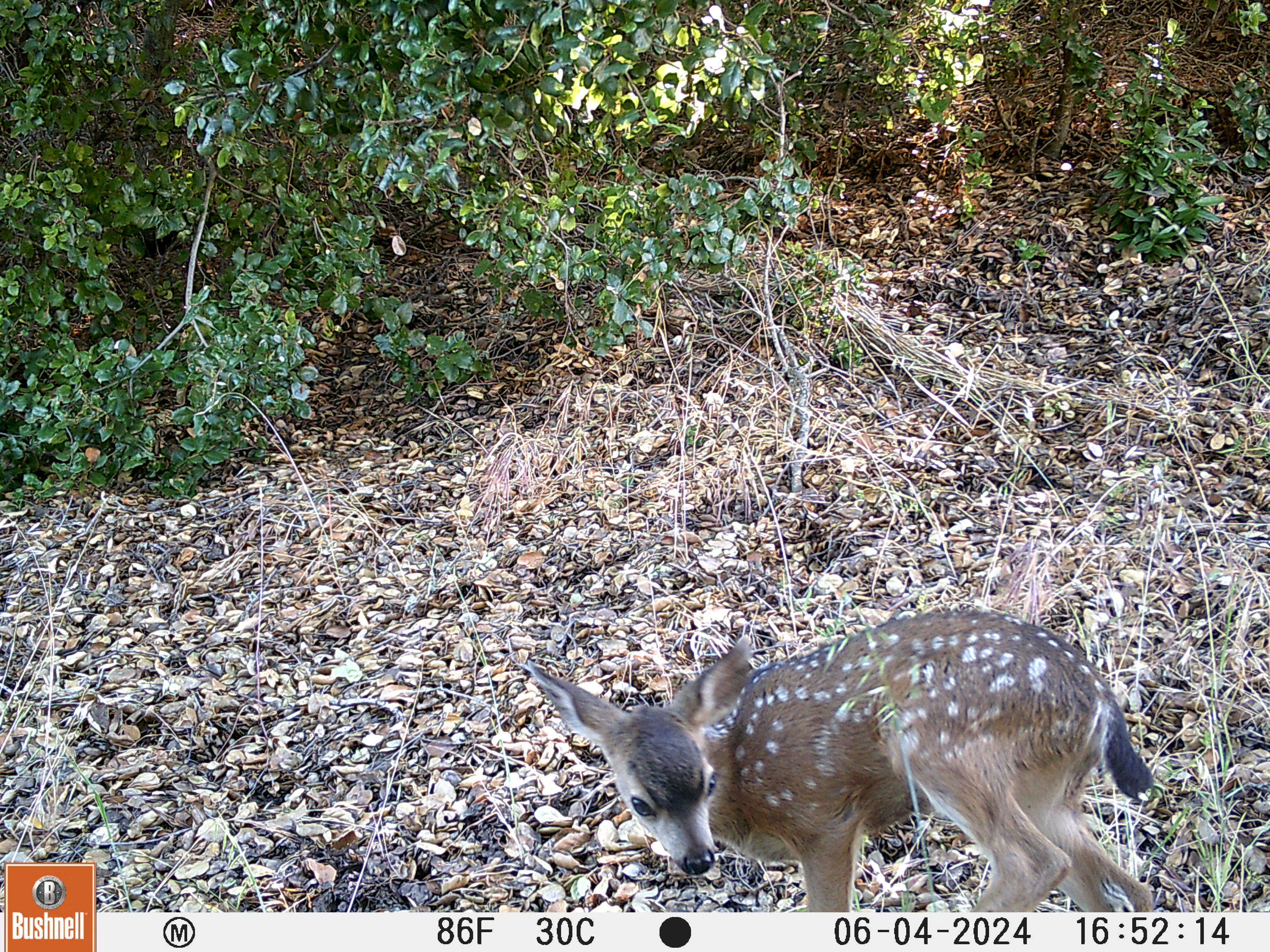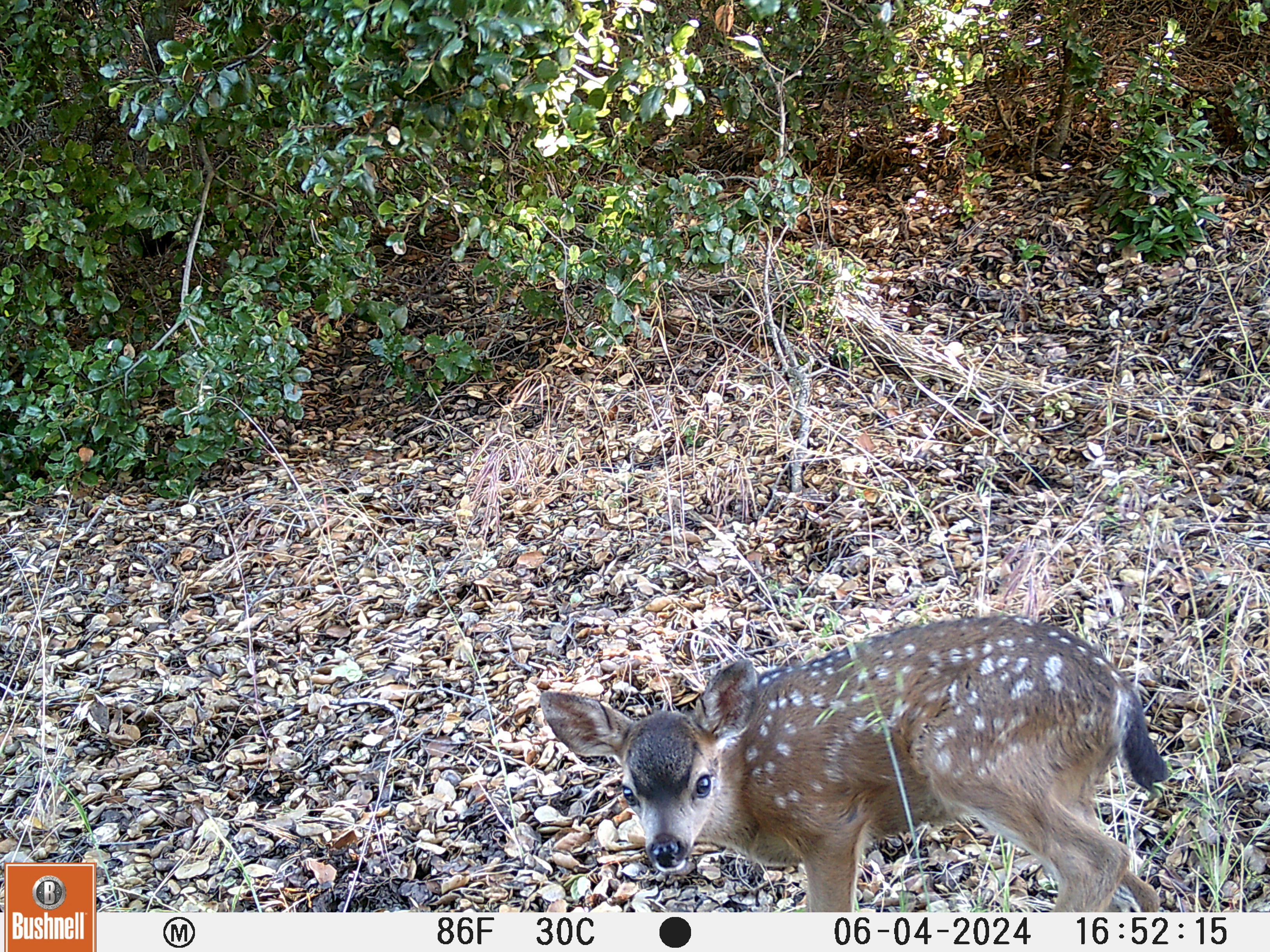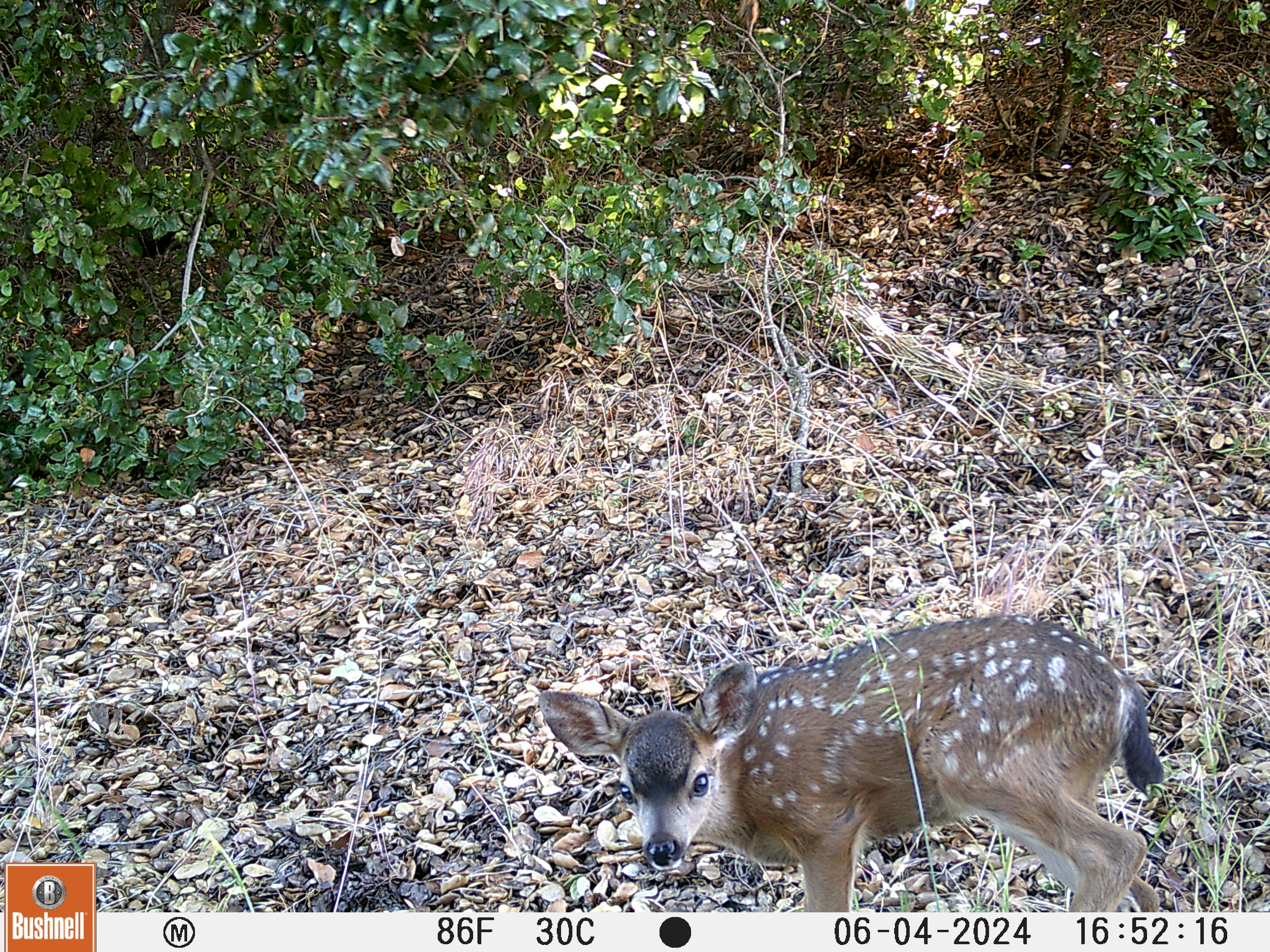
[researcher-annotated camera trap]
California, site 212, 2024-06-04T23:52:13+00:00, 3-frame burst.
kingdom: Animalia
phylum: Chordata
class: Mammalia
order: Artiodactyla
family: Cervidae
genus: Odocoileus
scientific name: Odocoileus hemionus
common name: mule deer